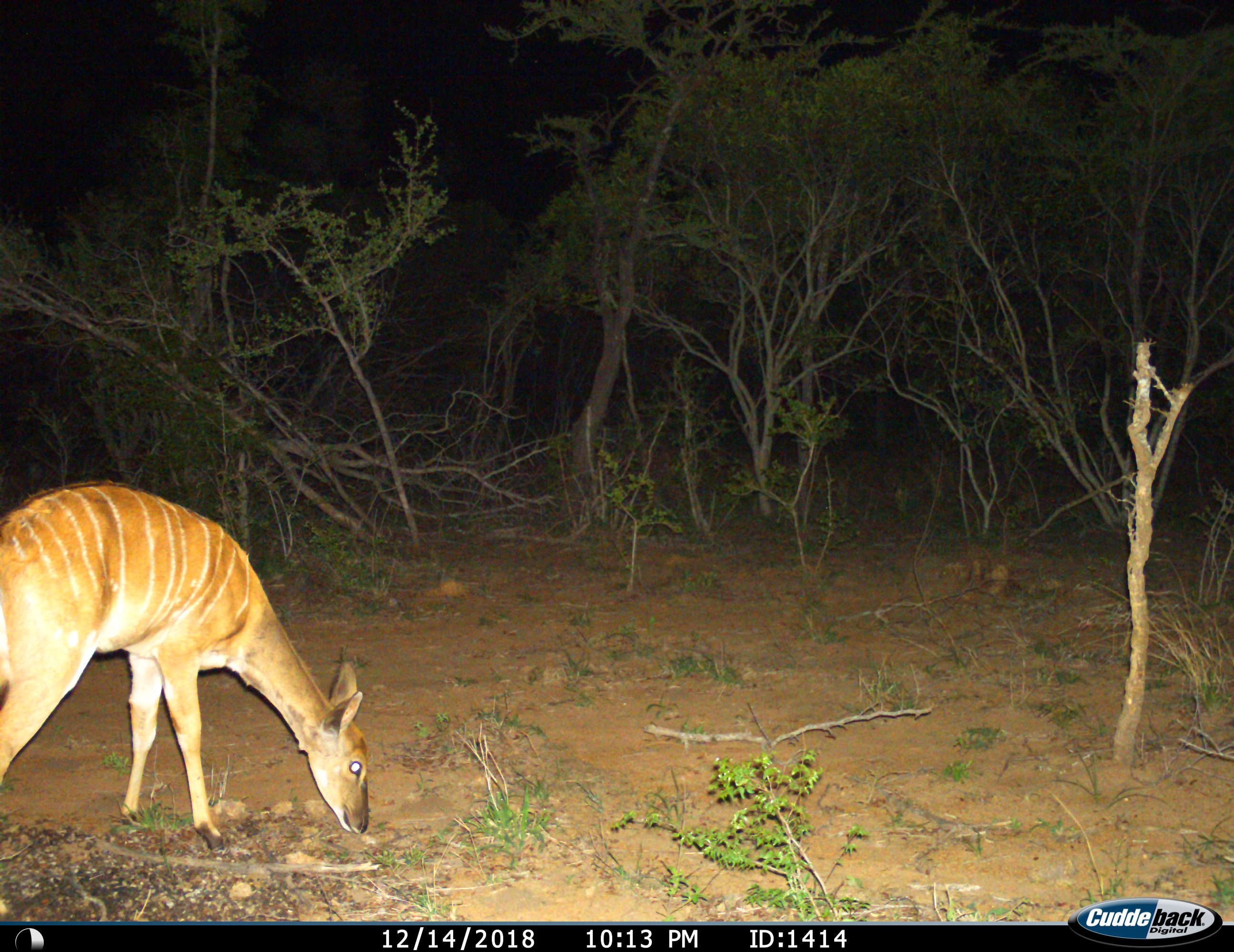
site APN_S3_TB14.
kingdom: Animalia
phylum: Chordata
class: Mammalia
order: Artiodactyla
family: Bovidae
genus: Tragelaphus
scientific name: Tragelaphus angasii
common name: nyala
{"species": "nyala (Tragelaphus angasii)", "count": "1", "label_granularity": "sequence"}